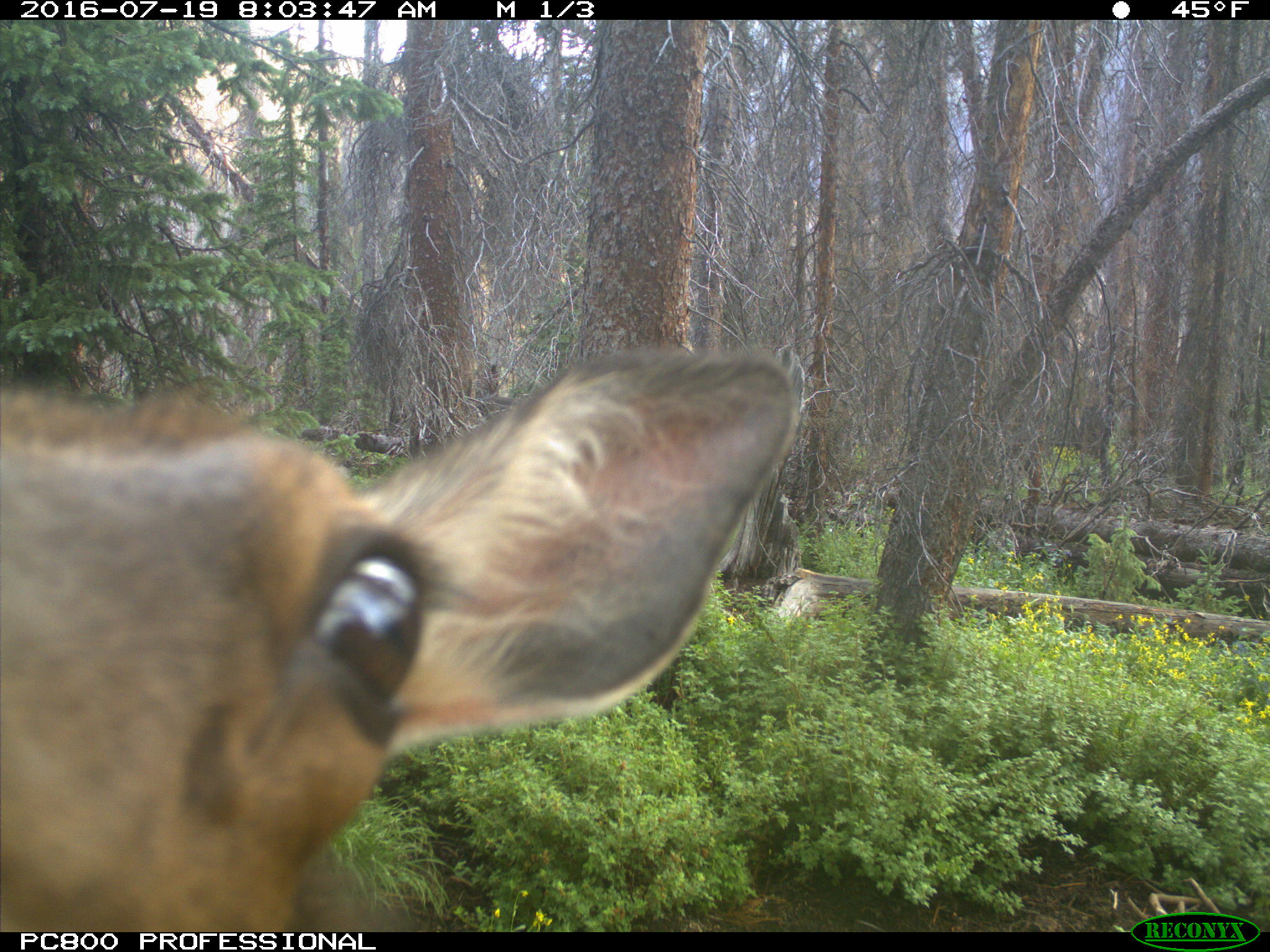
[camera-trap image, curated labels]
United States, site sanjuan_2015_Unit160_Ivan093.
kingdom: Animalia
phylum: Chordata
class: Mammalia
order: Artiodactyla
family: Cervidae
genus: Cervus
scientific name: Cervus elaphus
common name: red deer